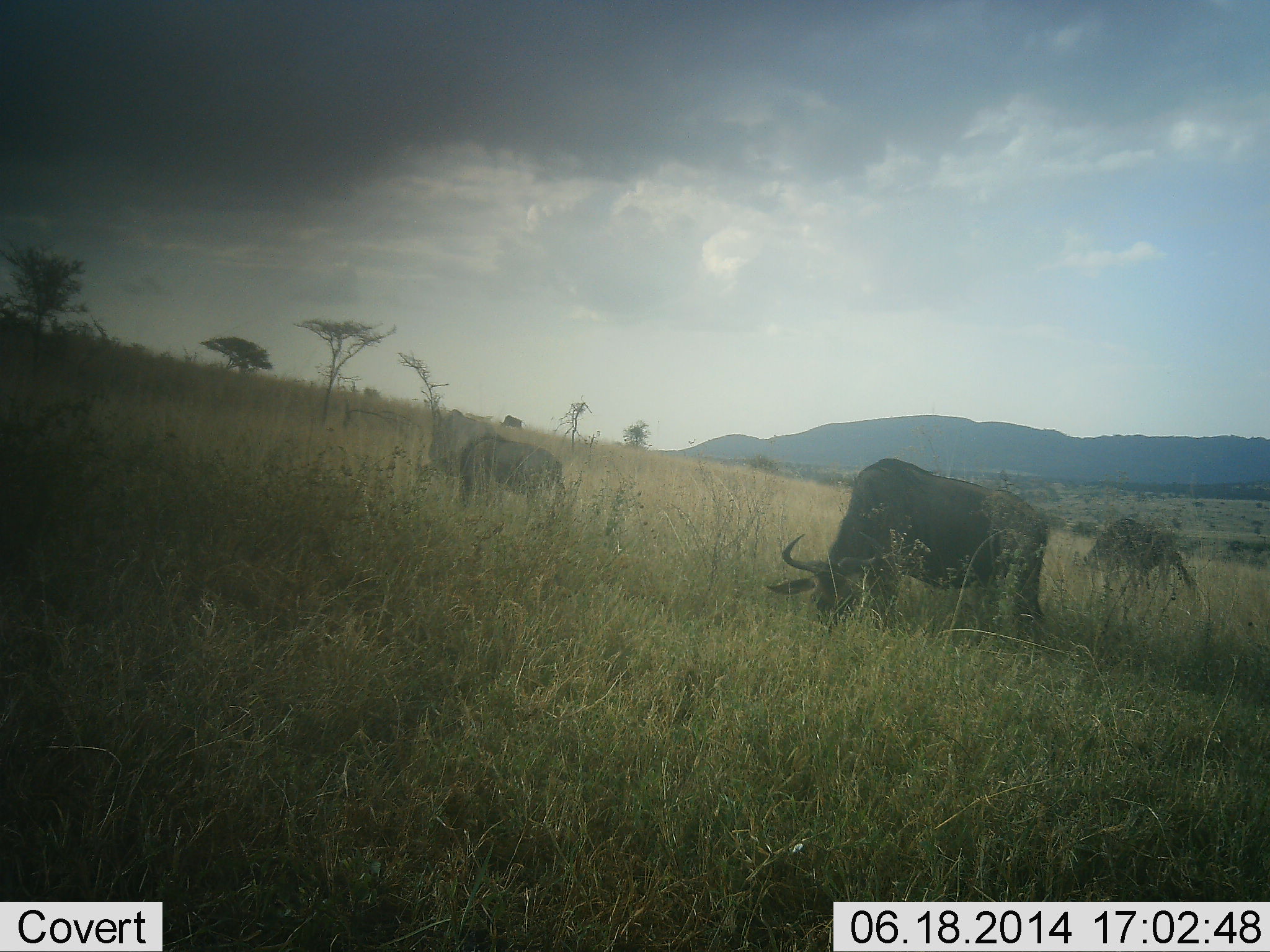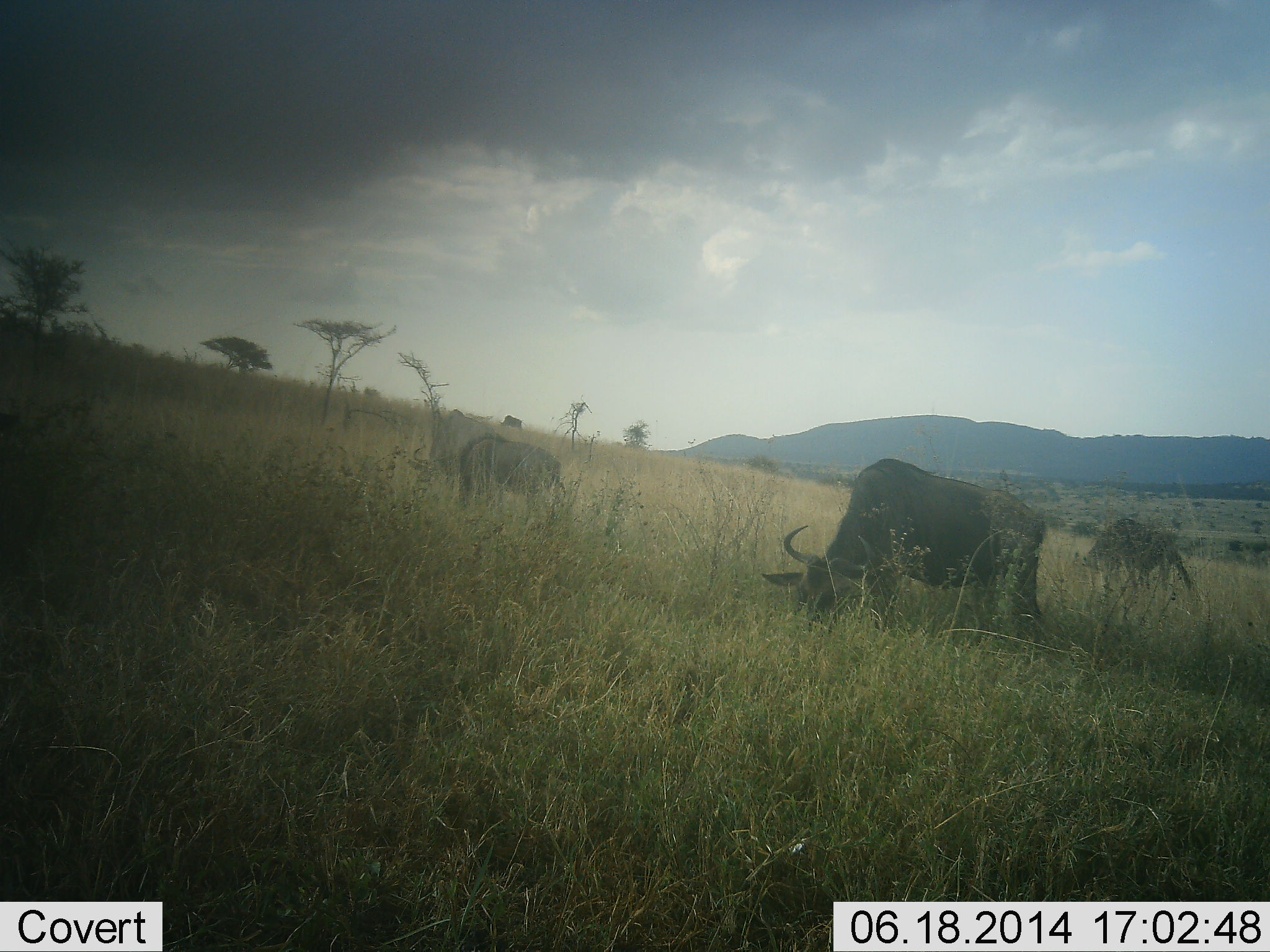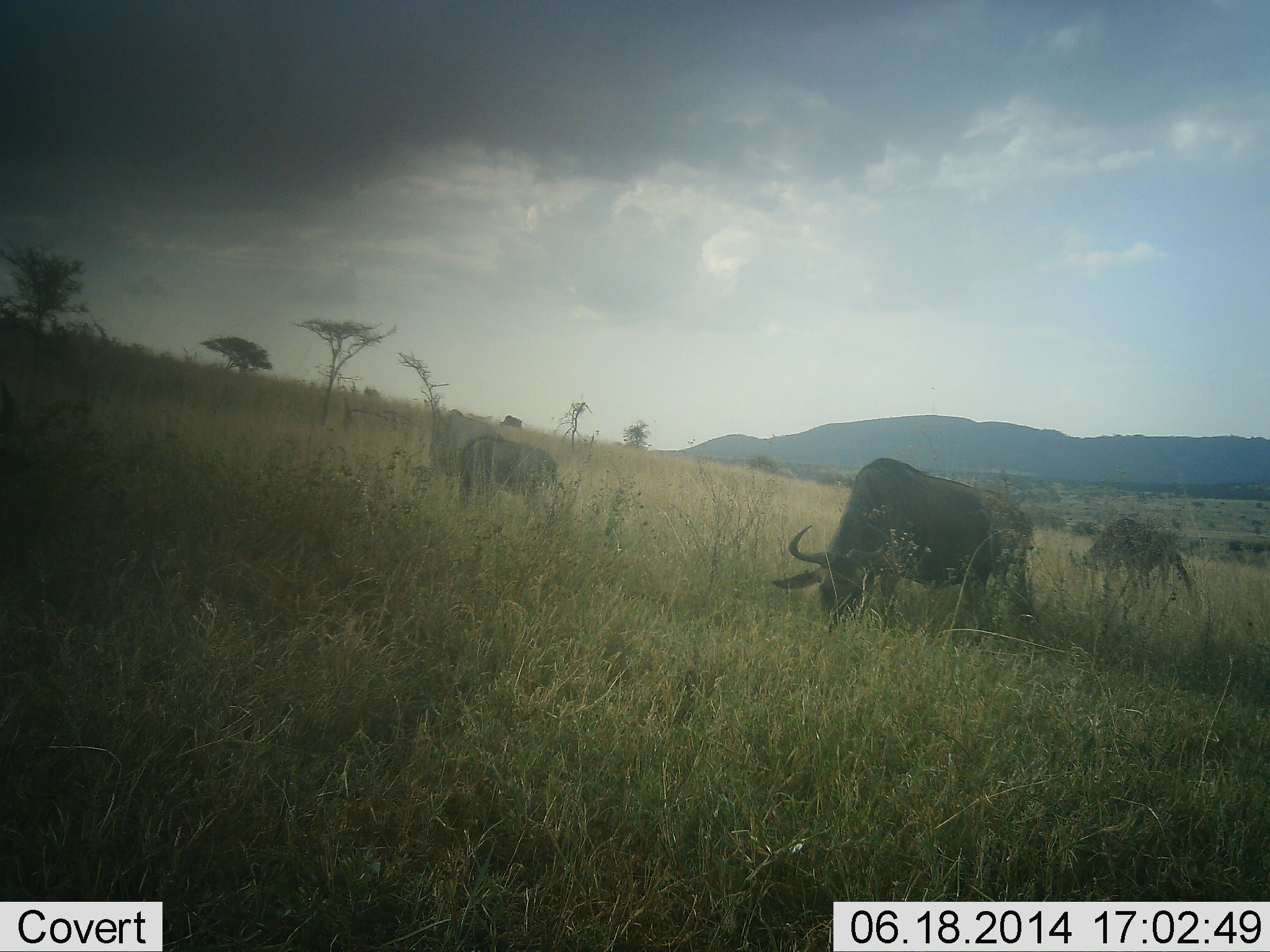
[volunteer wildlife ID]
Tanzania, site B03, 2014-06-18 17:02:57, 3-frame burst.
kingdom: Animalia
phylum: Chordata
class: Mammalia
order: Artiodactyla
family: Bovidae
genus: Connochaetes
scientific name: Connochaetes taurinus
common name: blue wildebeest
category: wildebeest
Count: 3.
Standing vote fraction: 20%.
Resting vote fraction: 0%.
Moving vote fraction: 0%.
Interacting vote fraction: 0%.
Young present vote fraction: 10%.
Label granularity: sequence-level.